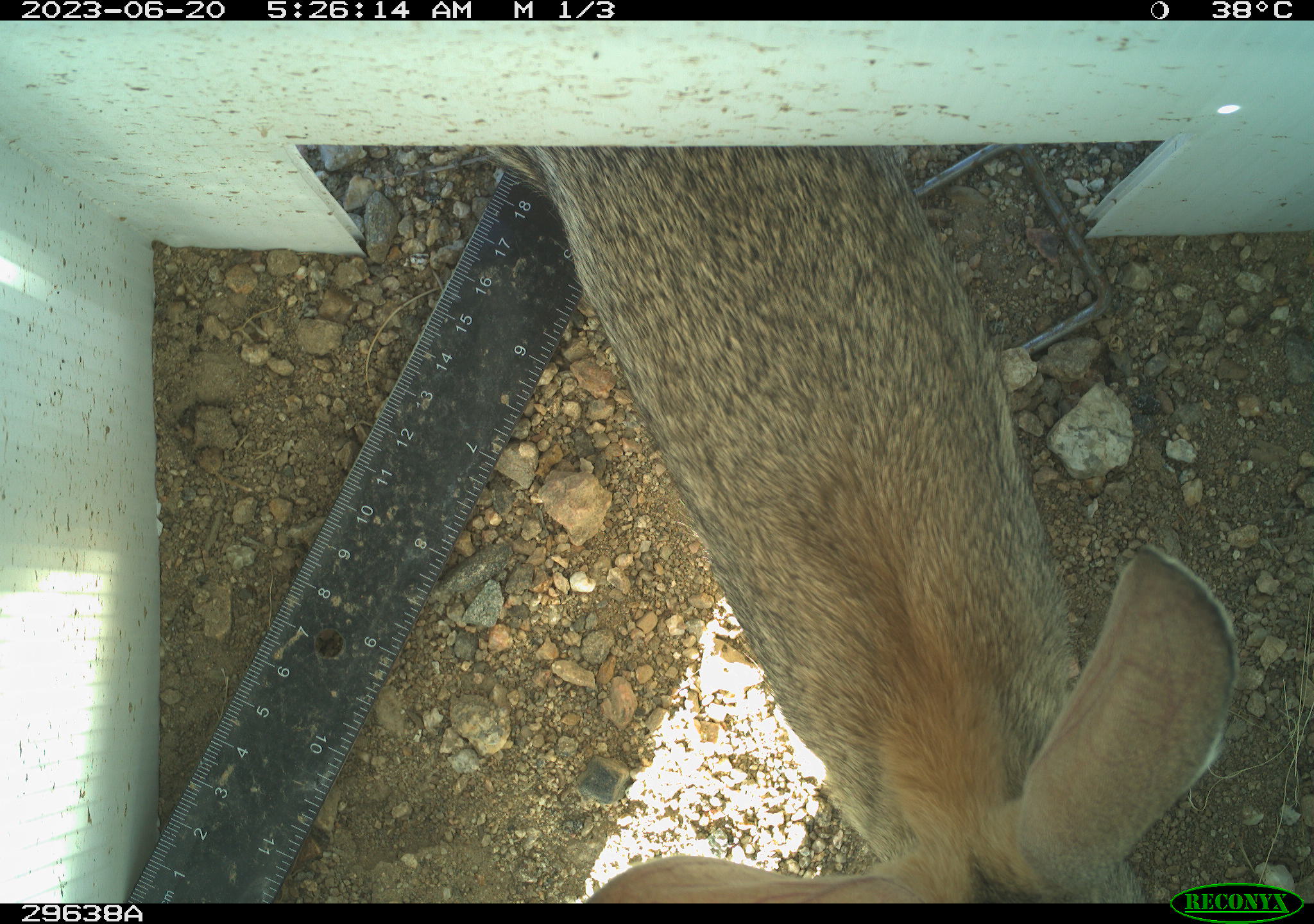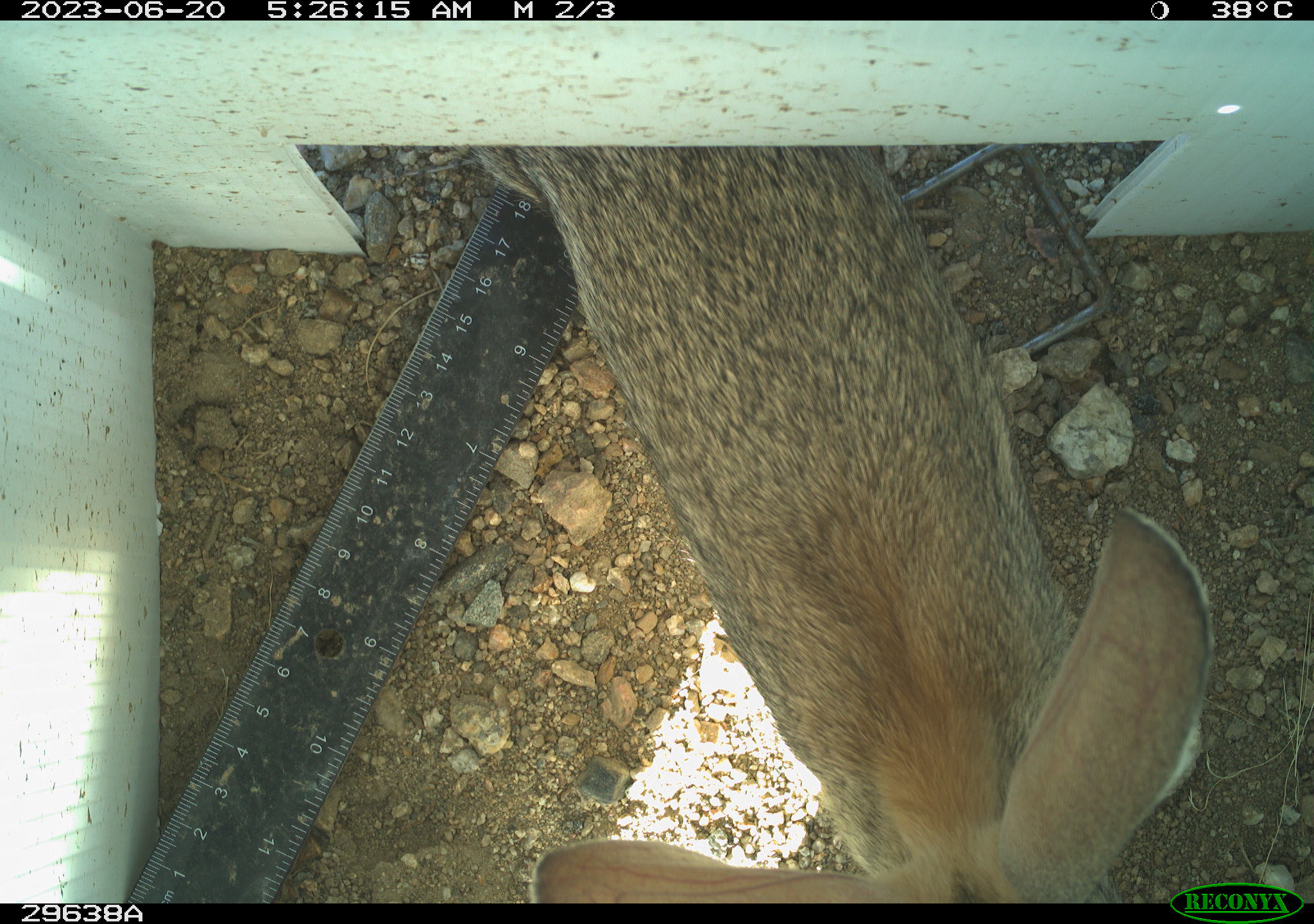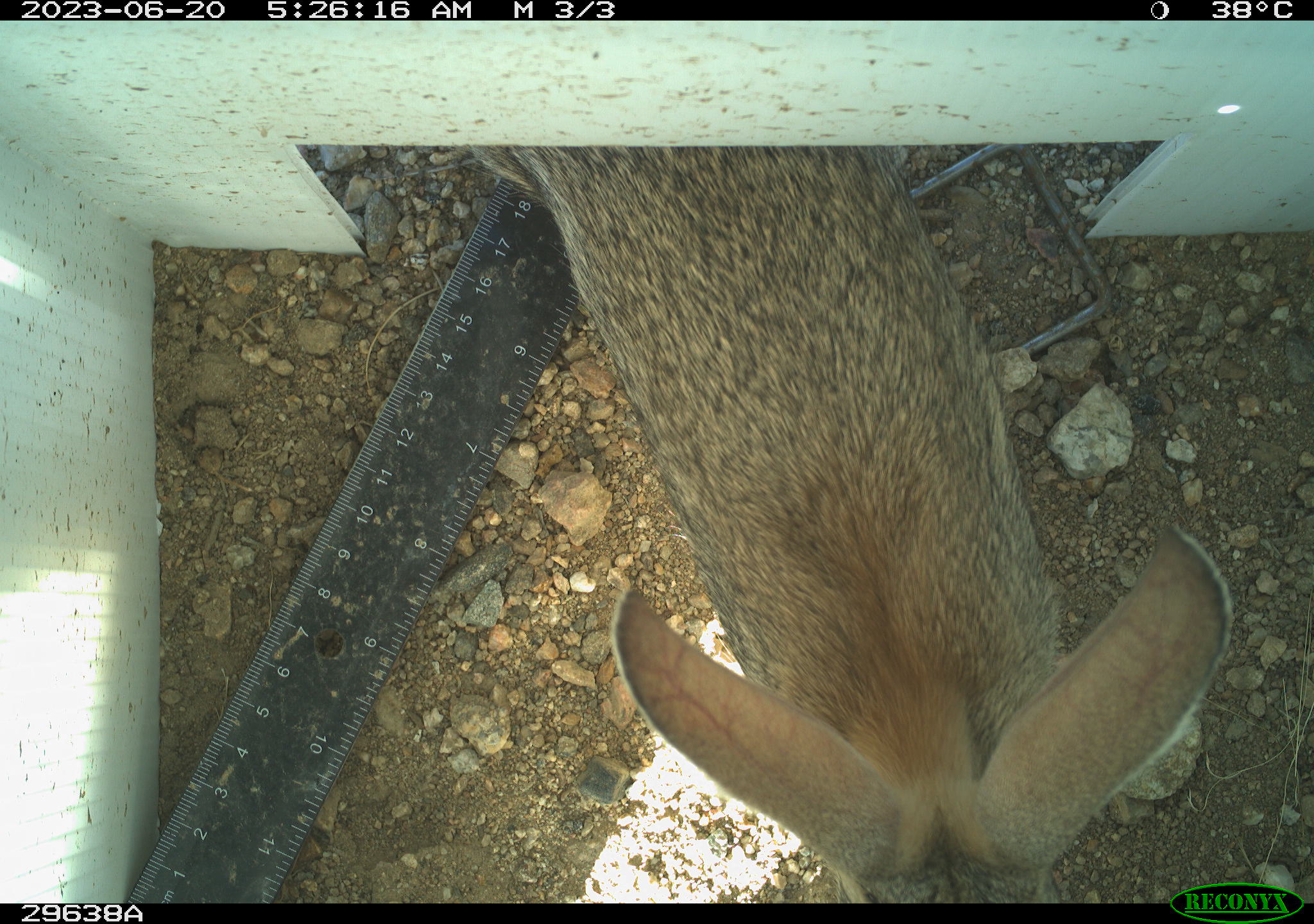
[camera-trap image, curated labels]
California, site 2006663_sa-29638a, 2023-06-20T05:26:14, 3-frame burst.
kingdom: Animalia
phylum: Chordata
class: Mammalia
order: Lagomorpha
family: Leporidae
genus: Sylvilagus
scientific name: Sylvilagus audubonii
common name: desert cottontail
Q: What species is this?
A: Desert cottontail (Sylvilagus audubonii).